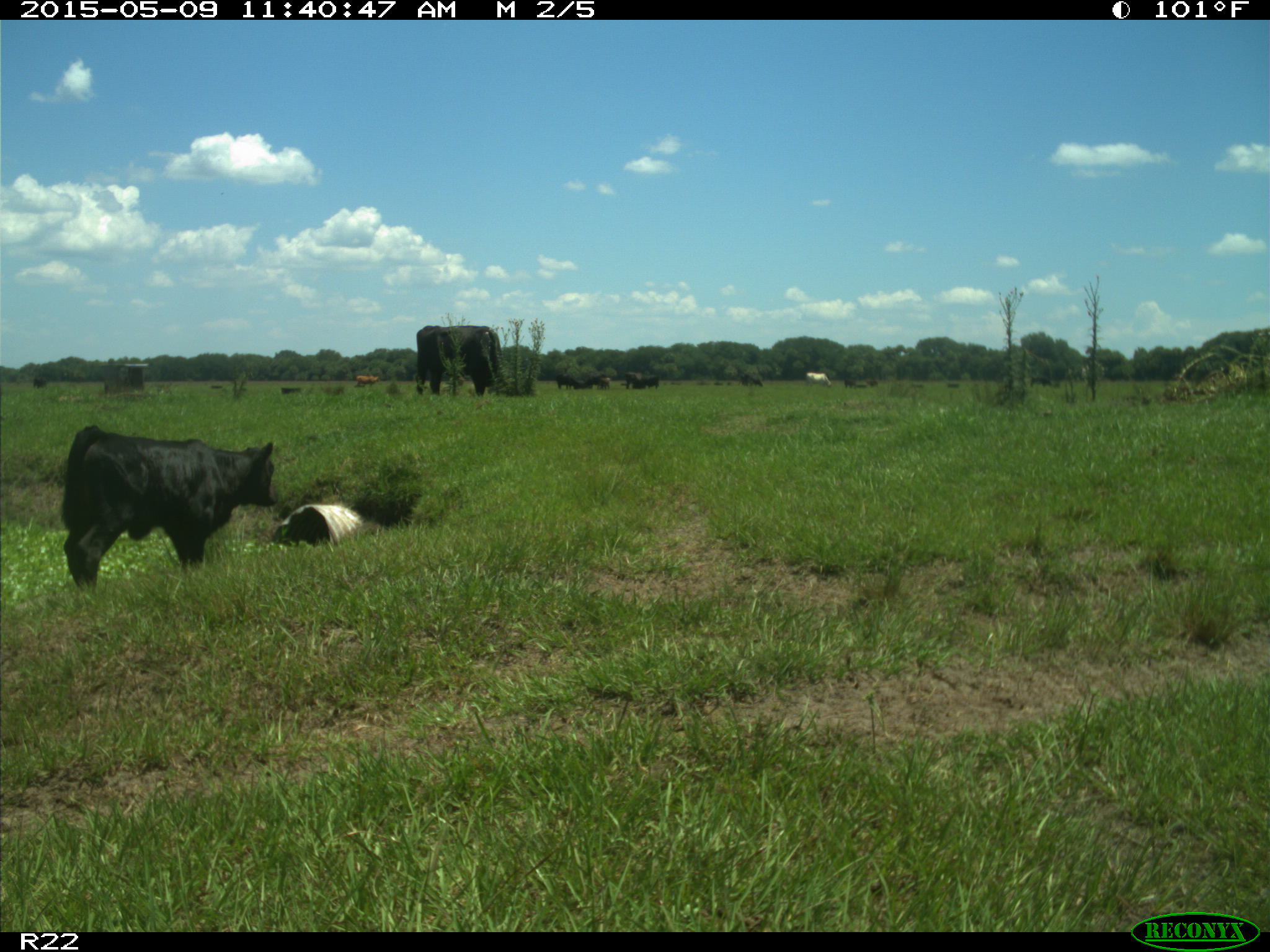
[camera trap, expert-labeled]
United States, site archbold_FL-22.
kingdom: Animalia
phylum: Chordata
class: Mammalia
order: Artiodactyla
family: Bovidae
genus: Bos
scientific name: Bos taurus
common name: domestic cow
Bos taurus (domestic cow).